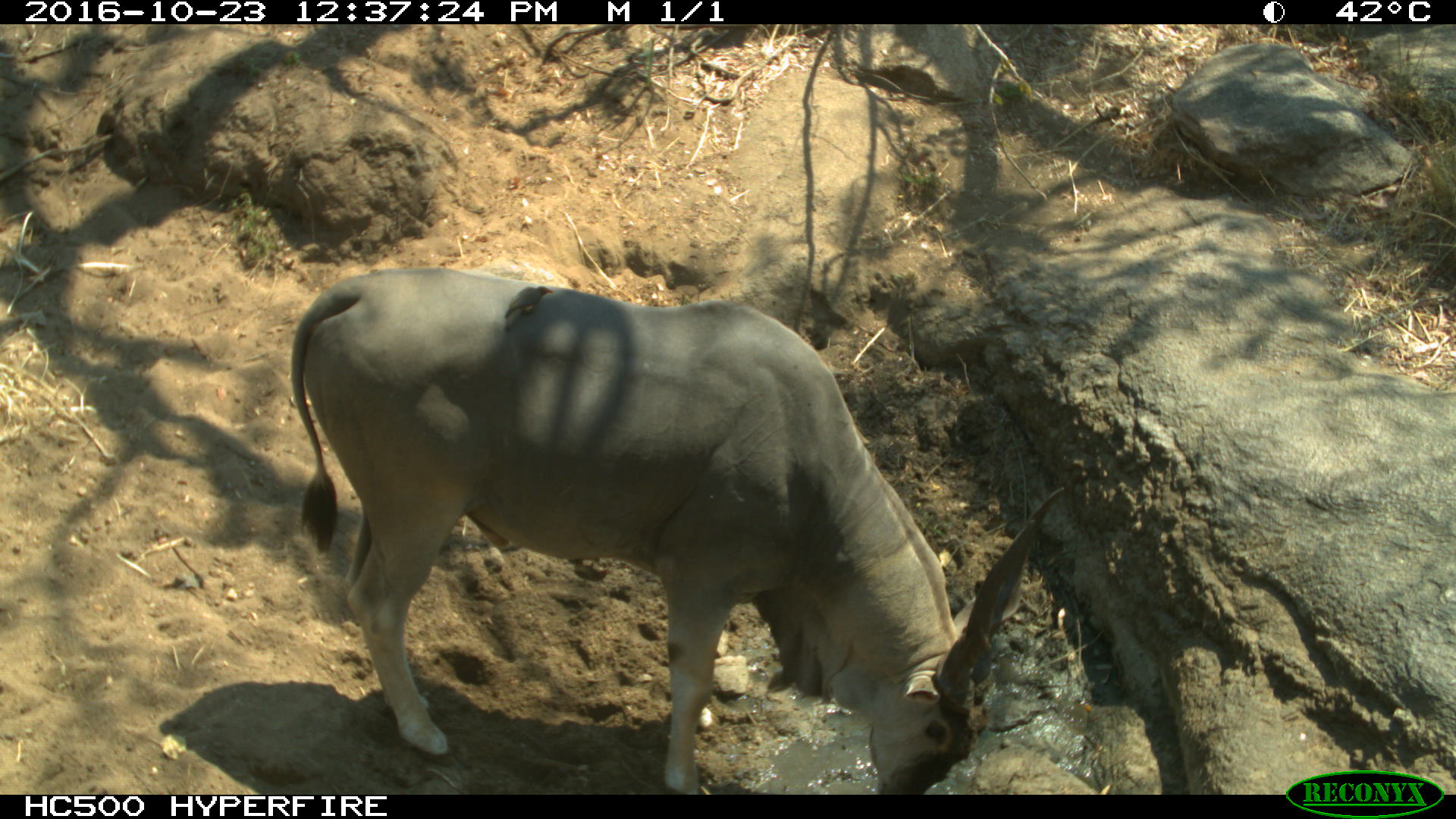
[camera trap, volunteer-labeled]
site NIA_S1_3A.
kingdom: Animalia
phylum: Chordata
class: Mammalia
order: Artiodactyla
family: Bovidae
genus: Tragelaphus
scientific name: Tragelaphus oryx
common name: eland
Eland (Tragelaphus oryx), count 1. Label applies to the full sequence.